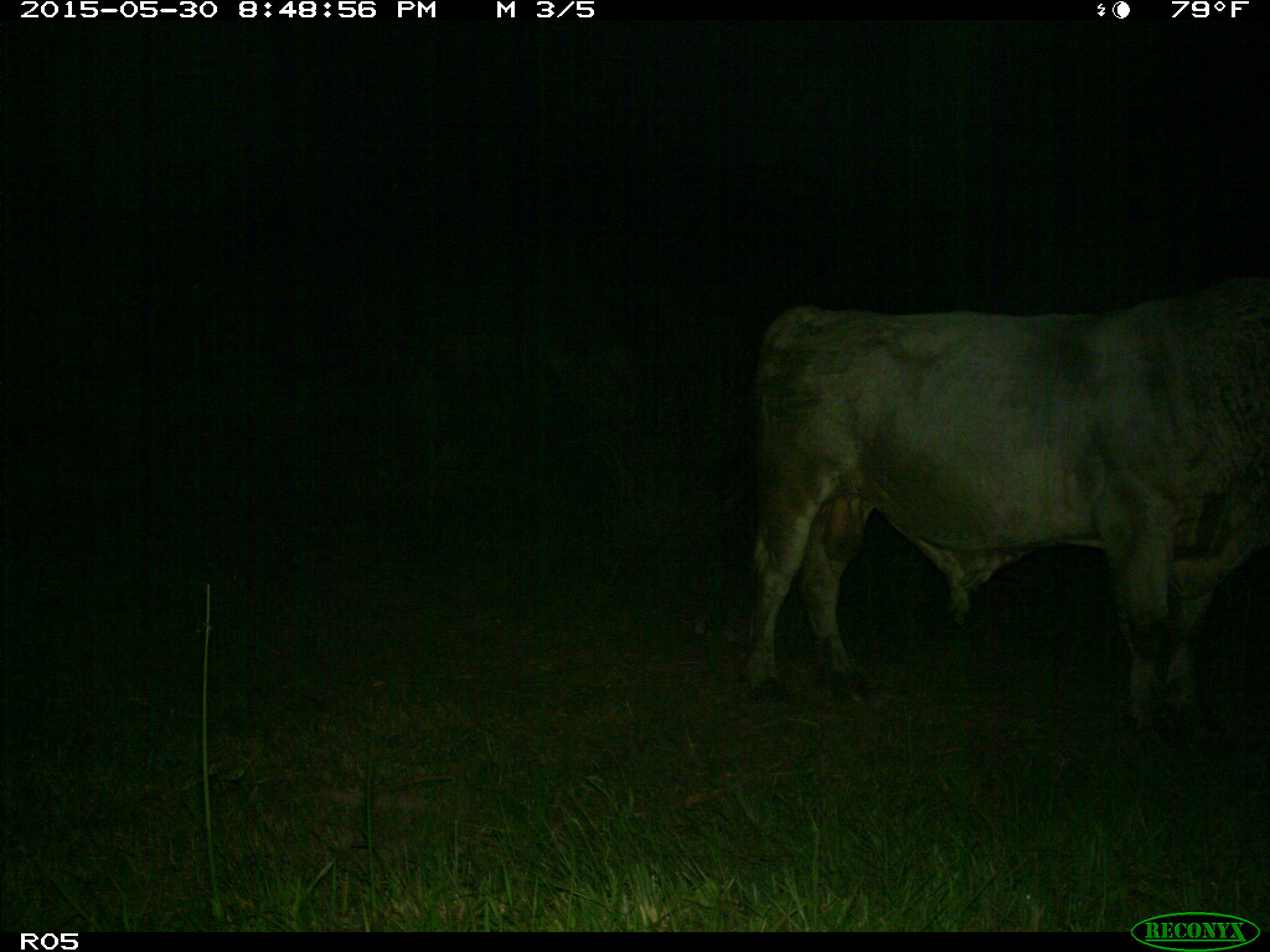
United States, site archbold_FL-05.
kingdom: Animalia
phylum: Chordata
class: Mammalia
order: Artiodactyla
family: Bovidae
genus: Bos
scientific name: Bos taurus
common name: domestic cow